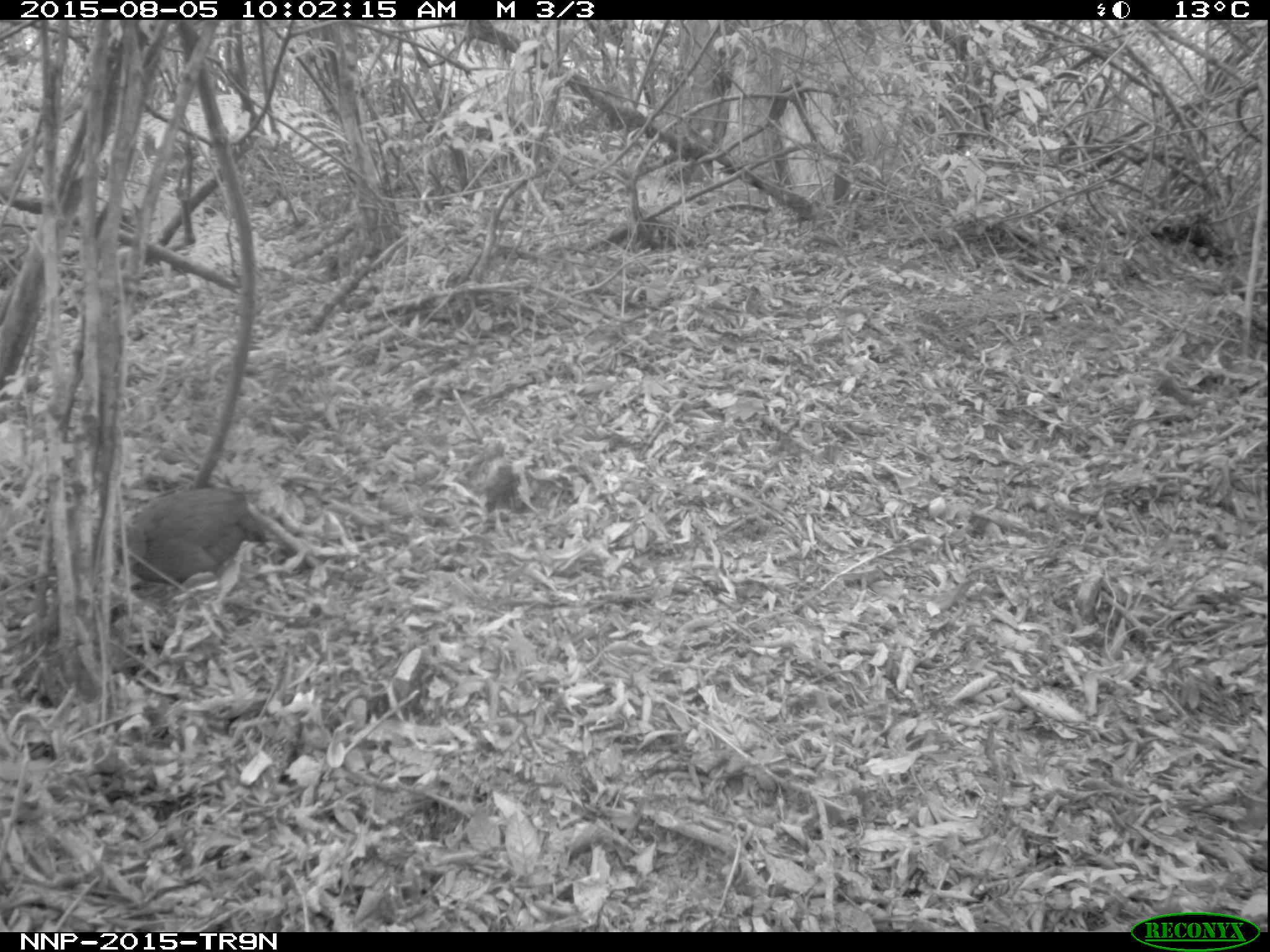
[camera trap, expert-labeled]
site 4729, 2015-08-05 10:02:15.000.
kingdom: Animalia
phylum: Chordata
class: Aves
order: Galliformes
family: Phasianidae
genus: Pternistis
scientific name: Pternistis nobilis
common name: handsome francolin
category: francolinus nobilis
Francolinus nobilis (handsome francolin) (Pternistis nobilis), count 1.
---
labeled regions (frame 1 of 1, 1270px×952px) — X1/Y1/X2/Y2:
francolinus nobilis: 113/486/271/584